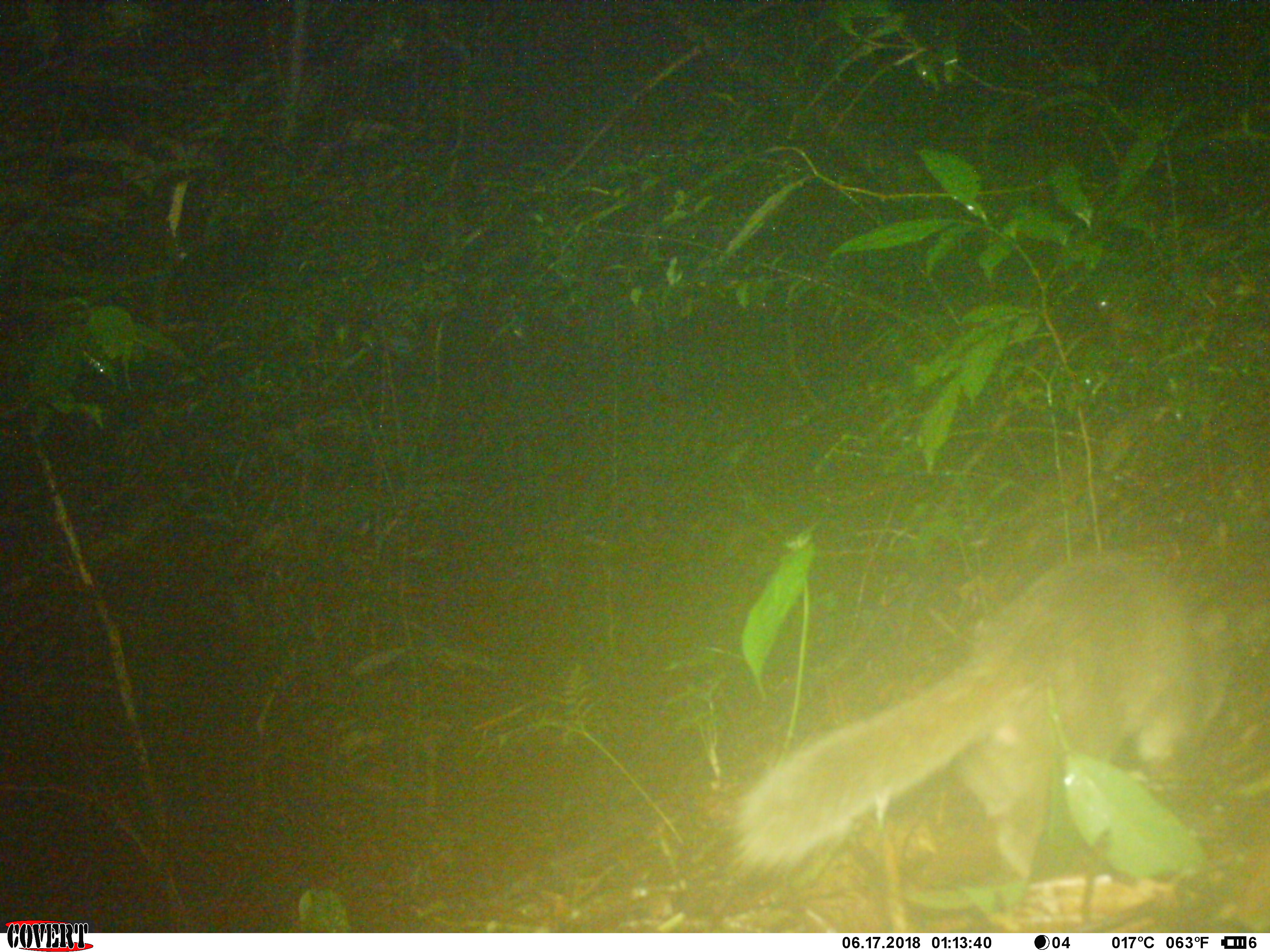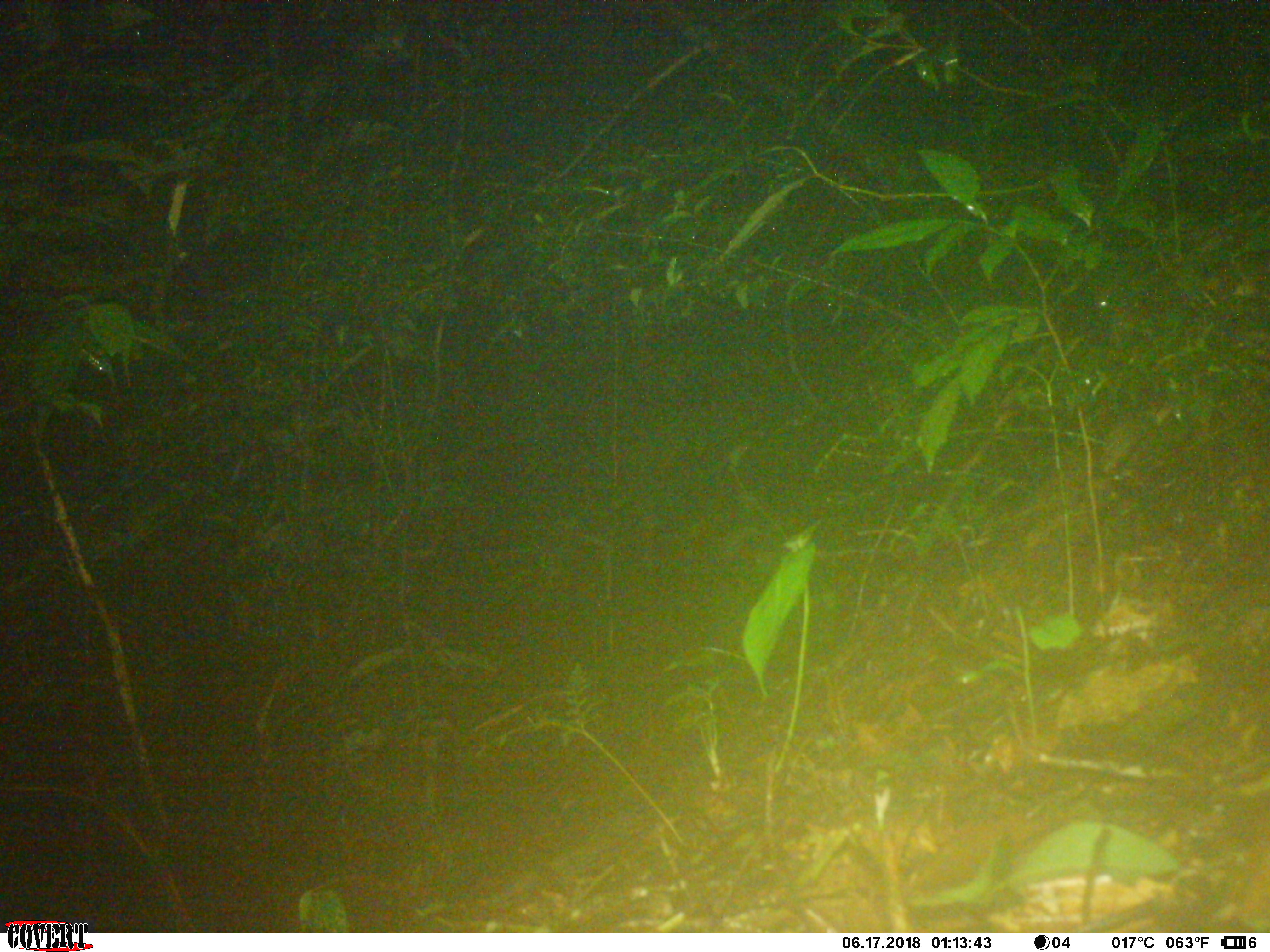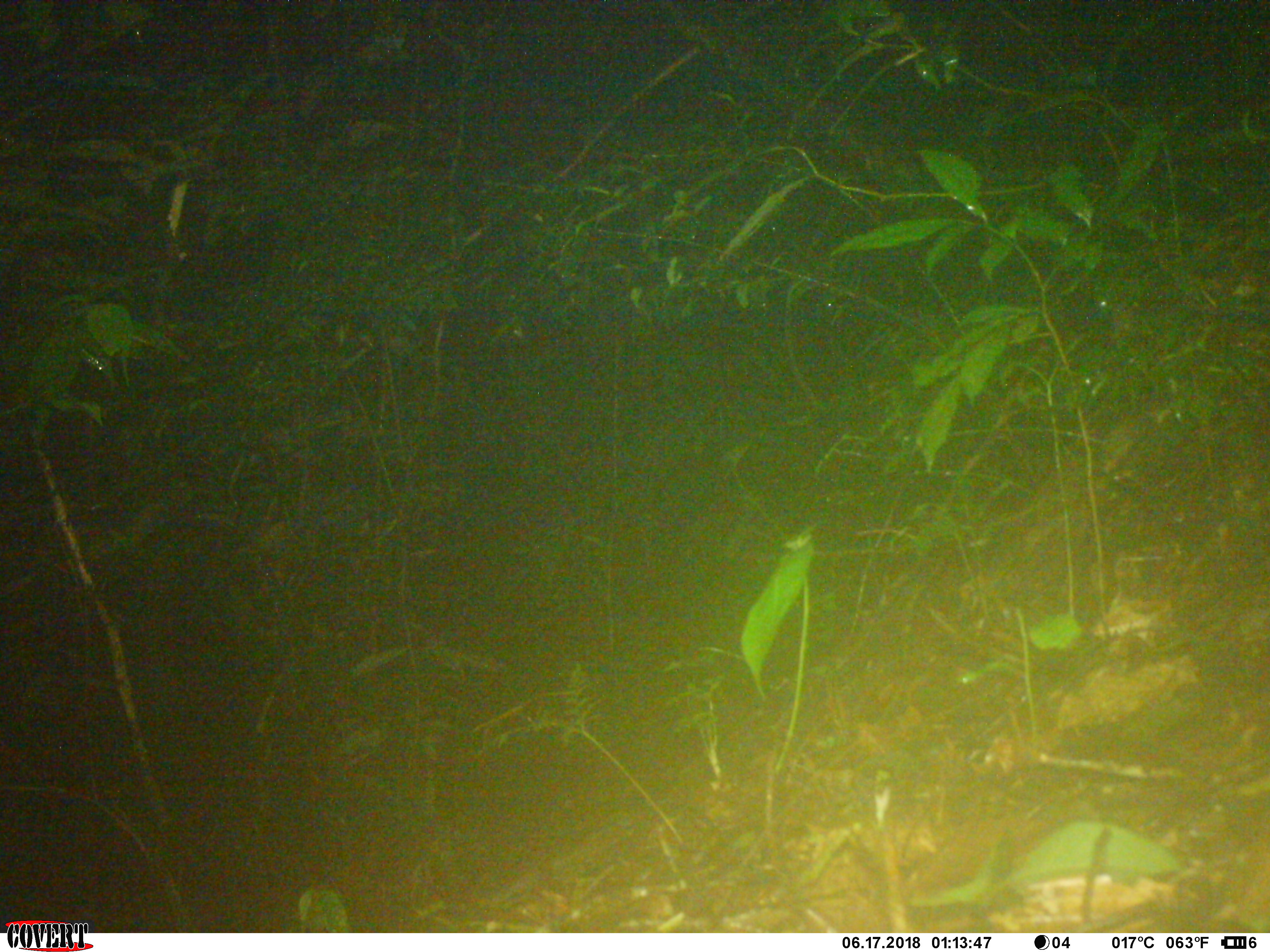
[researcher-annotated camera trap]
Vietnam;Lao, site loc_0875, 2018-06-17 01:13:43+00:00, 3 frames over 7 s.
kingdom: Animalia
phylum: Chordata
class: Mammalia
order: Carnivora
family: Mustelidae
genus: Melogale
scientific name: Melogale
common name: ferret badger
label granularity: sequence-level